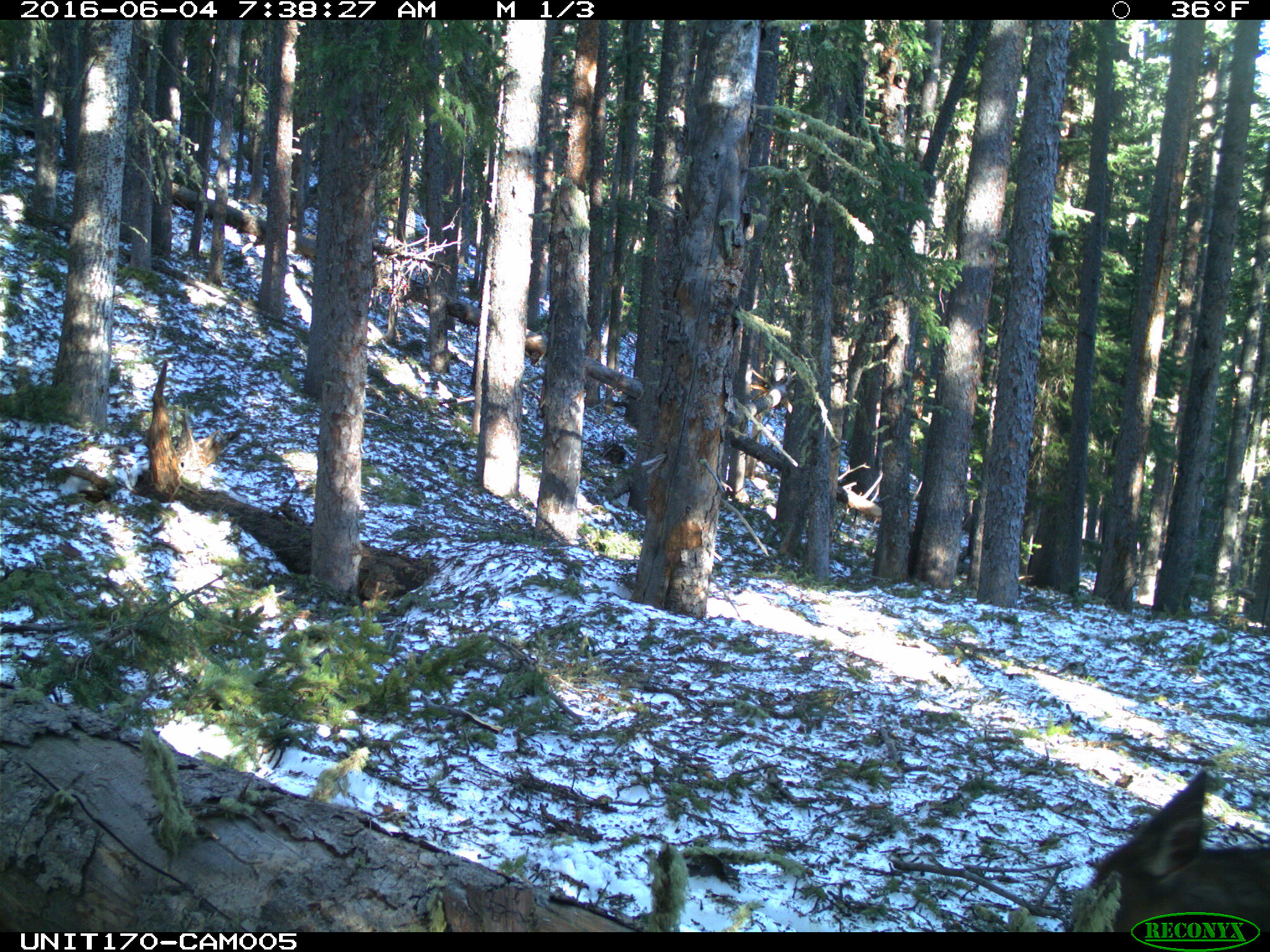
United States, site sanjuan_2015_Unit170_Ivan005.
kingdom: Animalia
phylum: Chordata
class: Mammalia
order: Artiodactyla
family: Cervidae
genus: Cervus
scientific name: Cervus elaphus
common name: red deer